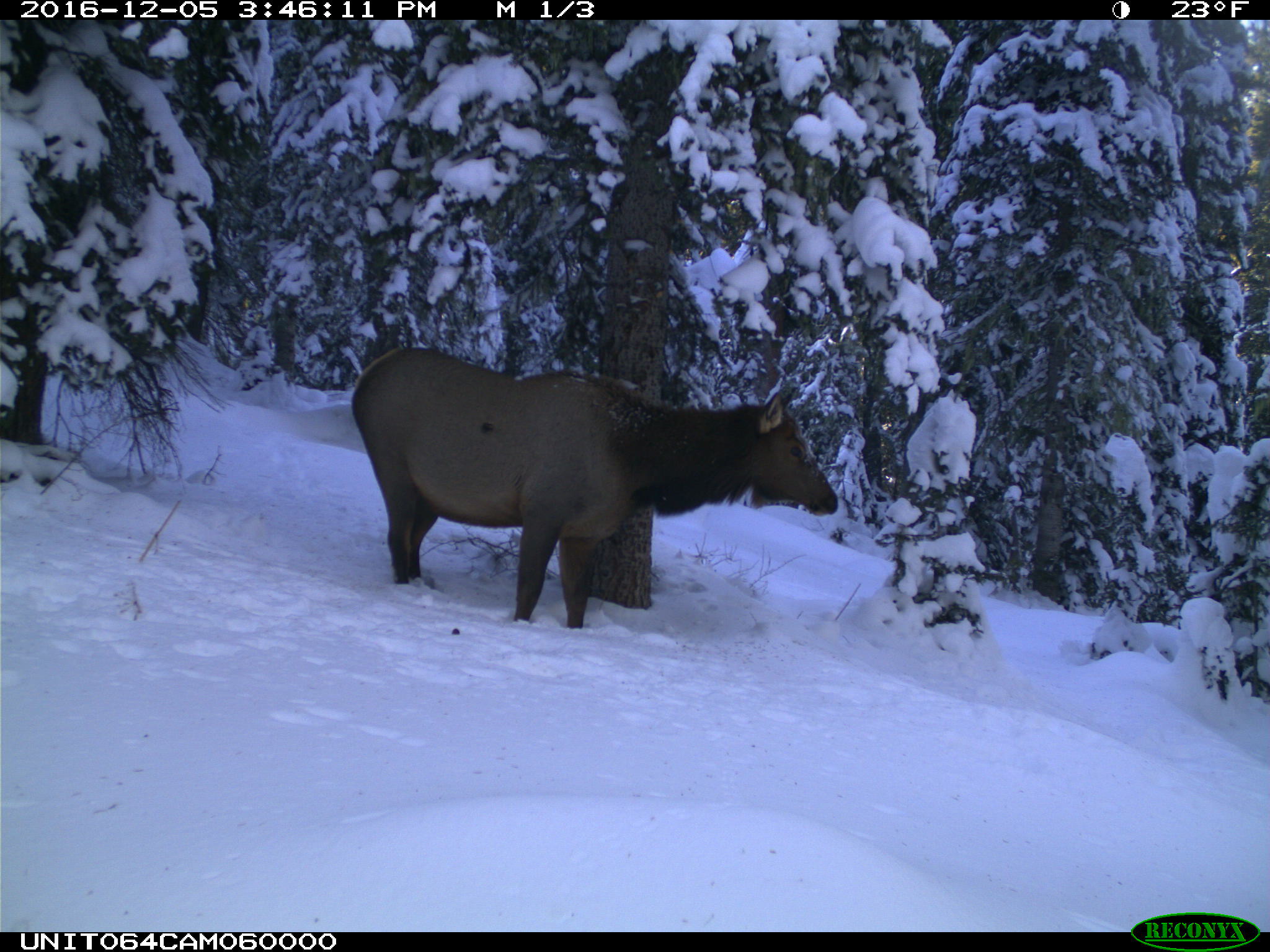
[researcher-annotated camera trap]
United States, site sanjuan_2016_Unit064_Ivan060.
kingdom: Animalia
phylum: Chordata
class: Mammalia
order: Artiodactyla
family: Cervidae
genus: Cervus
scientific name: Cervus elaphus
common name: red deer